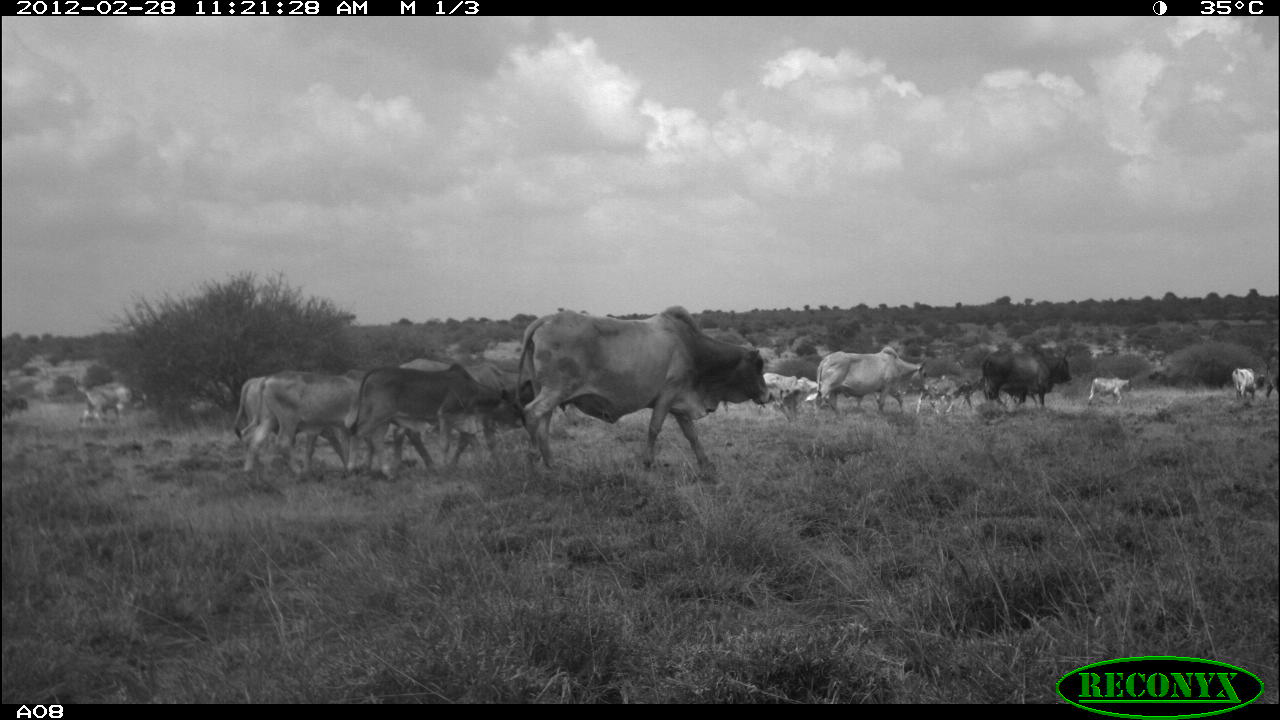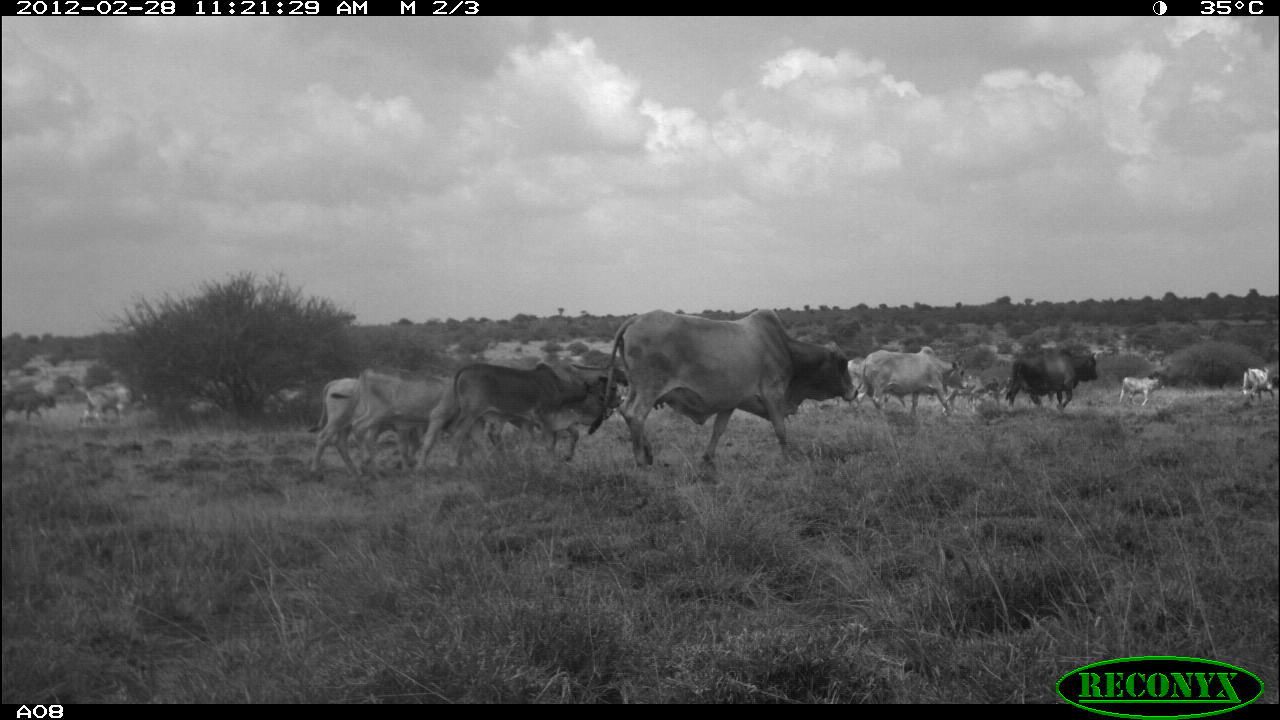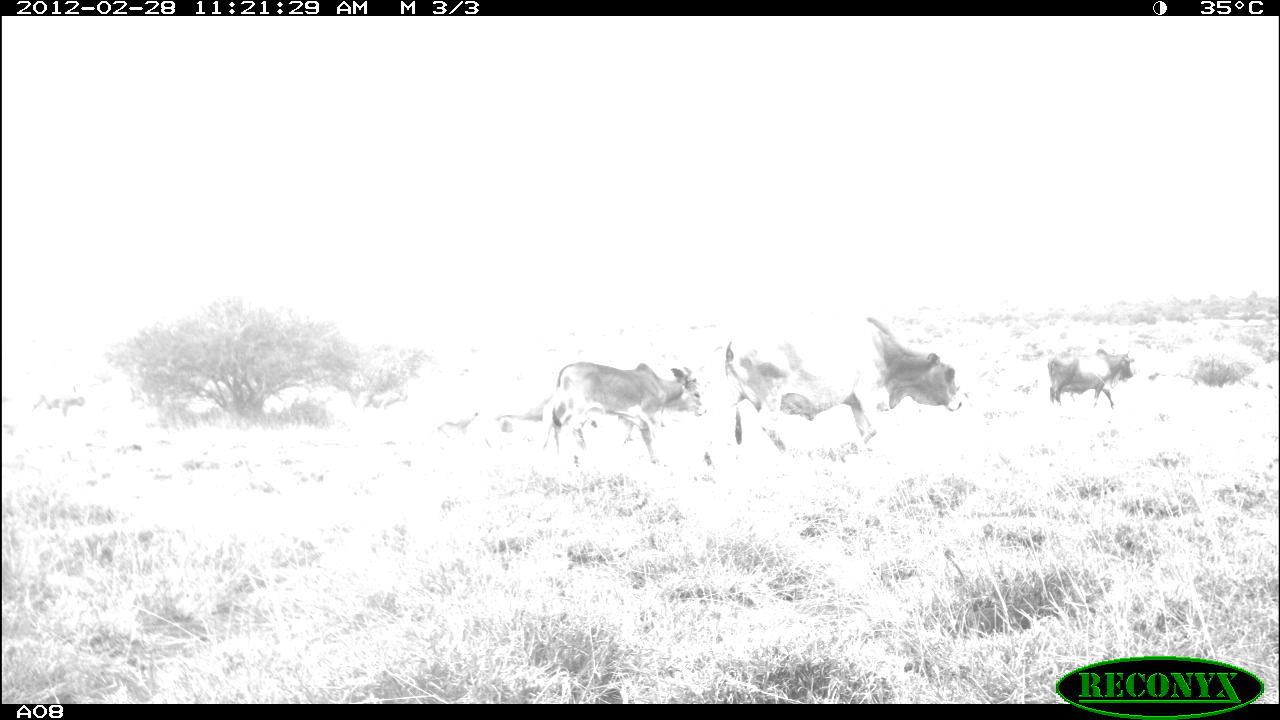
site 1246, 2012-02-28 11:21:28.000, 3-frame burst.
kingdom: Animalia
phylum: Chordata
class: Mammalia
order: Artiodactyla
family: Bovidae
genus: Bos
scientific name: Bos taurus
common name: domestic cattle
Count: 13.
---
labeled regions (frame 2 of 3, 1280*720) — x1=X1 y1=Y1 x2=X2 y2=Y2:
bos taurus: x1=584 y1=296 x2=865 y2=487; x1=439 y1=353 x2=634 y2=470; x1=321 y1=358 x2=470 y2=484; x1=296 y1=372 x2=391 y2=488; x1=857 y1=344 x2=970 y2=418; x1=1001 y1=335 x2=1102 y2=415; x1=829 y1=352 x2=908 y2=408; x1=69 y1=377 x2=149 y2=425; x1=0 y1=380 x2=56 y2=424; x1=1112 y1=372 x2=1171 y2=407; x1=261 y1=384 x2=310 y2=422; x1=183 y1=395 x2=229 y2=427; x1=947 y1=375 x2=999 y2=402; x1=1238 y1=356 x2=1263 y2=398; x1=979 y1=373 x2=1008 y2=404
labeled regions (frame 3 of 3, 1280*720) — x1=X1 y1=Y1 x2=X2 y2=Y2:
bos taurus: x1=711 y1=308 x2=968 y2=461; x1=532 y1=354 x2=712 y2=467; x1=1037 y1=334 x2=1138 y2=420; x1=19 y1=370 x2=89 y2=425; x1=499 y1=386 x2=574 y2=436; x1=430 y1=405 x2=489 y2=451; x1=357 y1=381 x2=412 y2=416